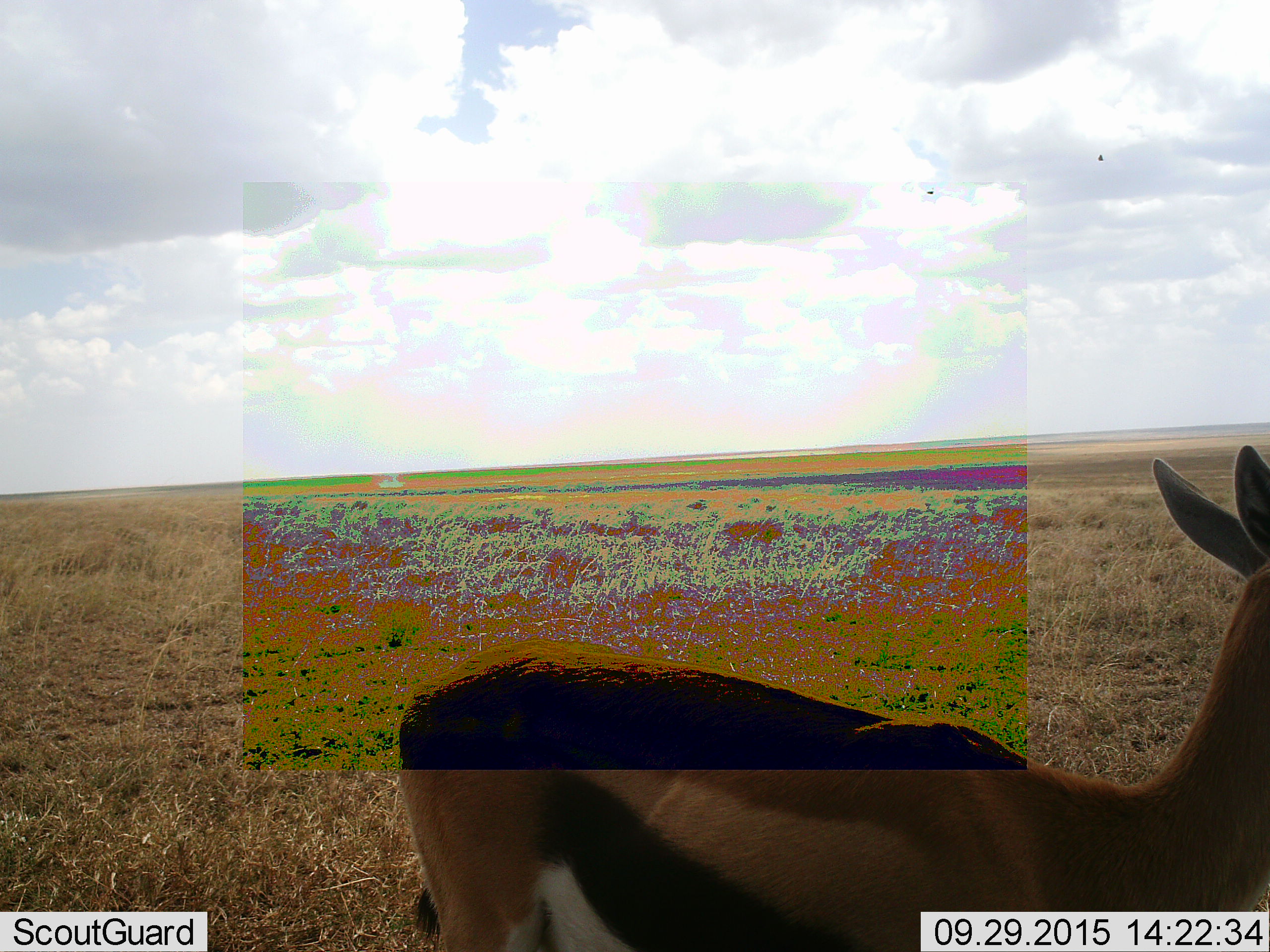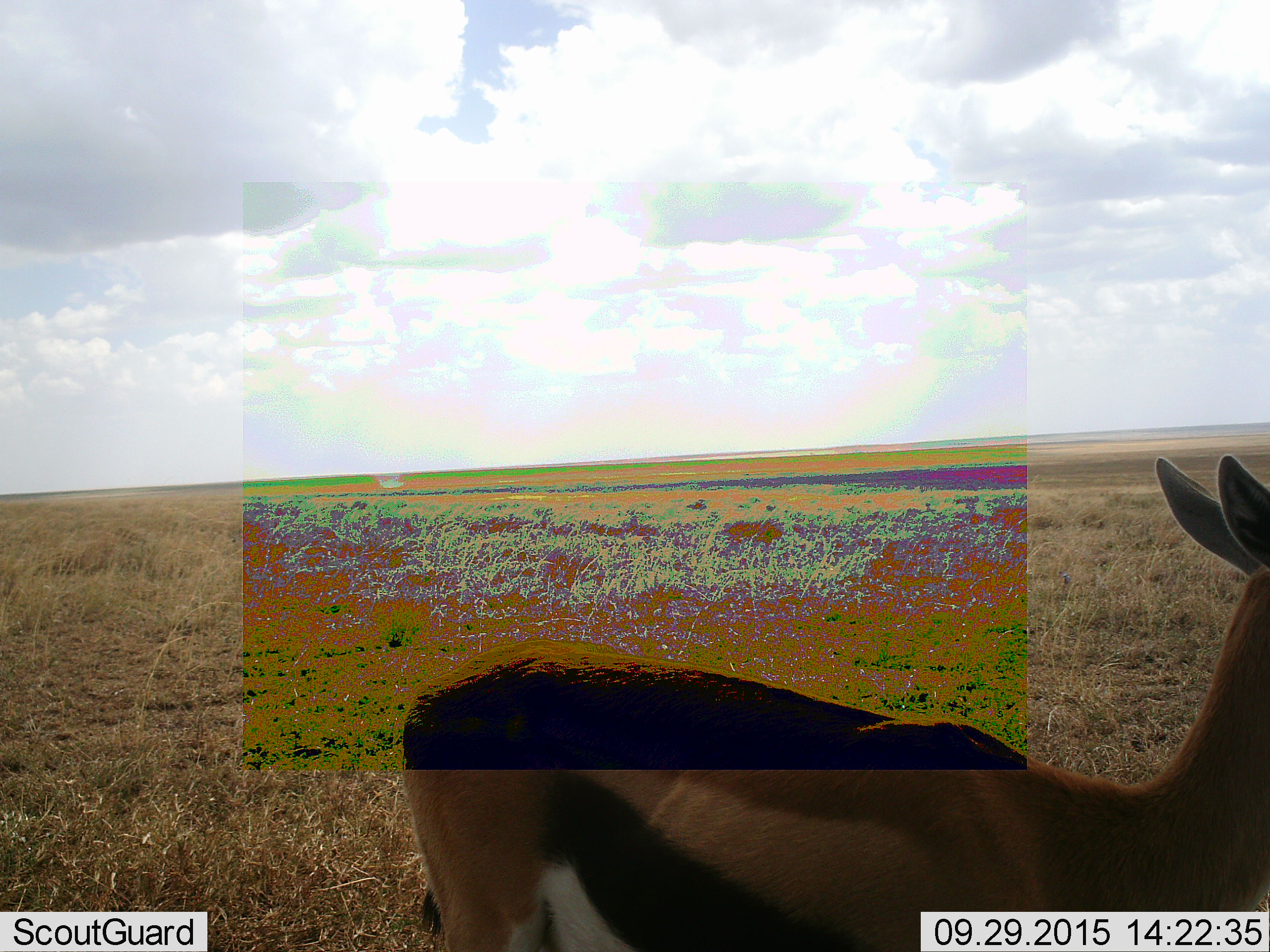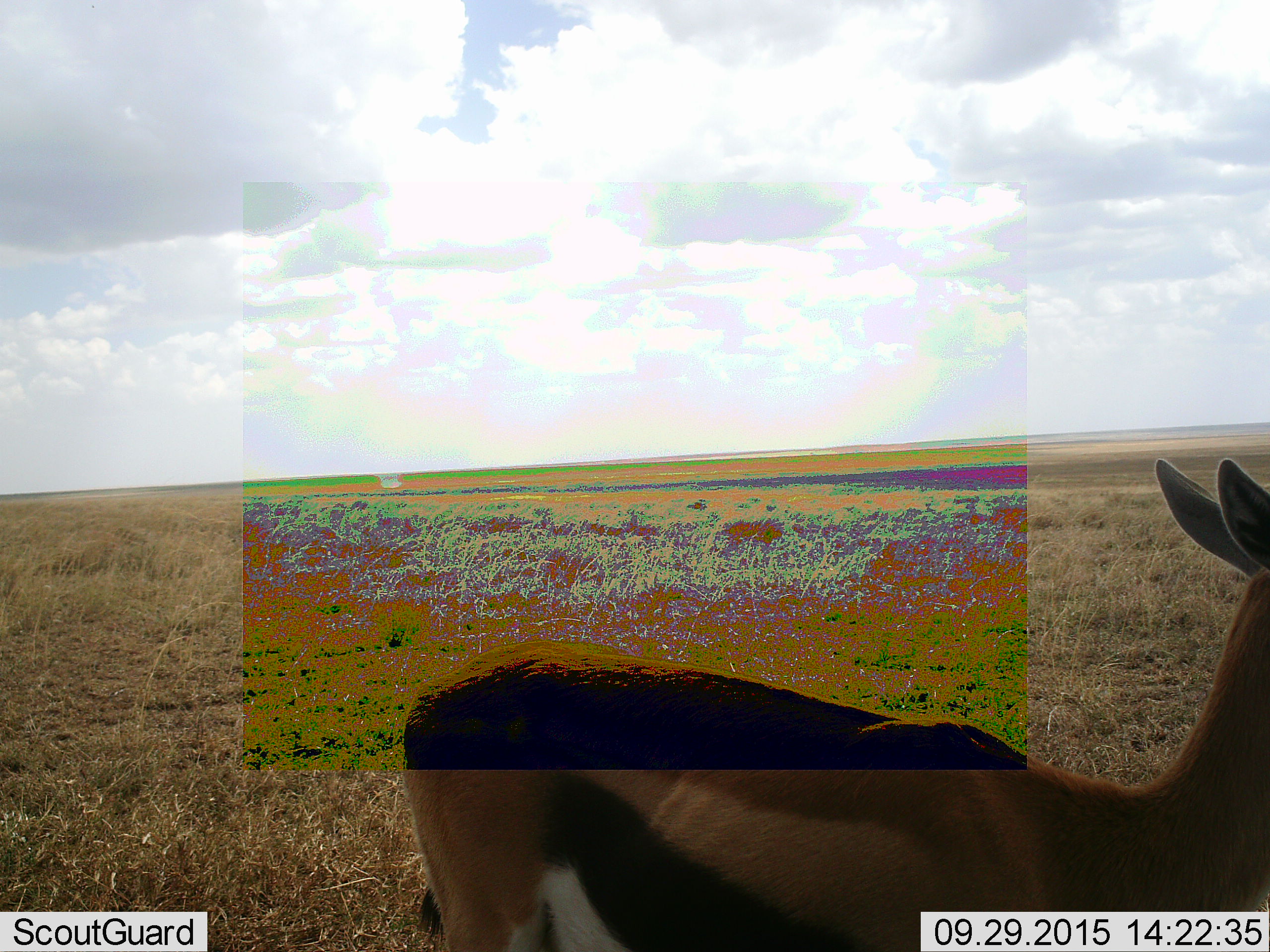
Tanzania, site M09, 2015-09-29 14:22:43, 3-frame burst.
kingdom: Animalia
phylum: Chordata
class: Mammalia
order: Artiodactyla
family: Bovidae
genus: Eudorcas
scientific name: Eudorcas thomsonii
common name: thomson's gazelle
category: gazellethomsons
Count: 1.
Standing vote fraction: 100%.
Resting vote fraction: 0%.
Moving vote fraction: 0%.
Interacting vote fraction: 0%.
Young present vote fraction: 0%.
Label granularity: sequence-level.